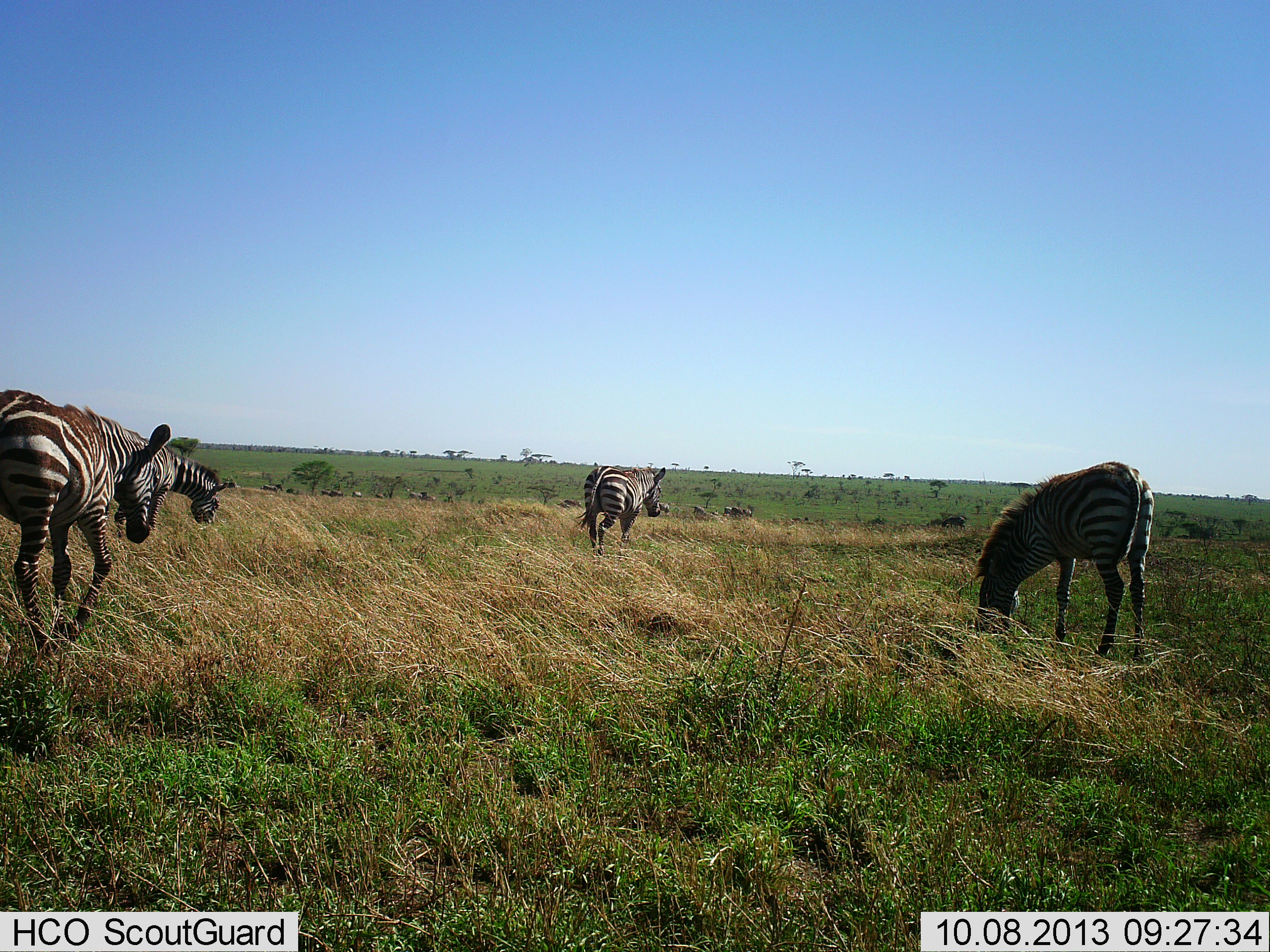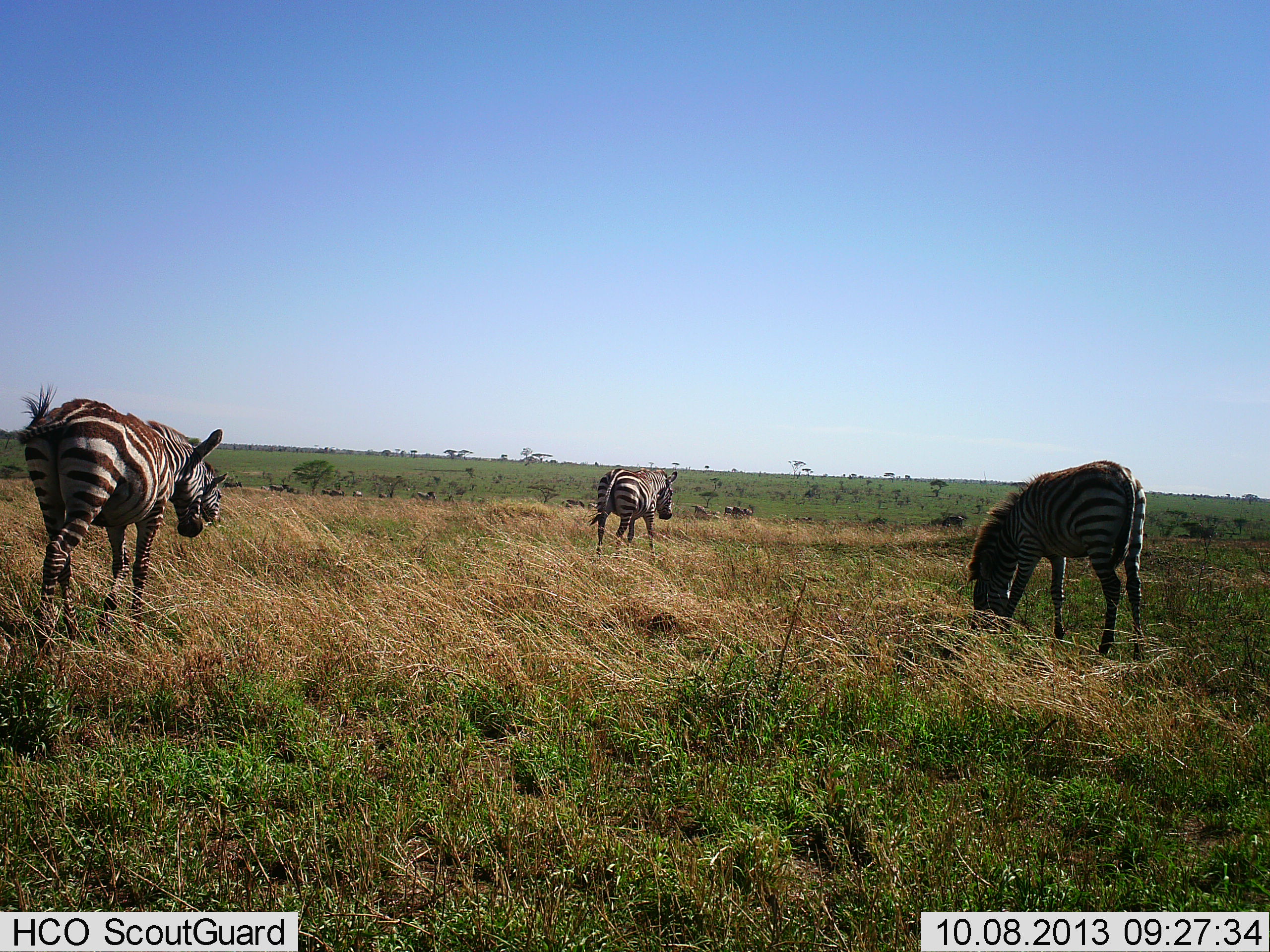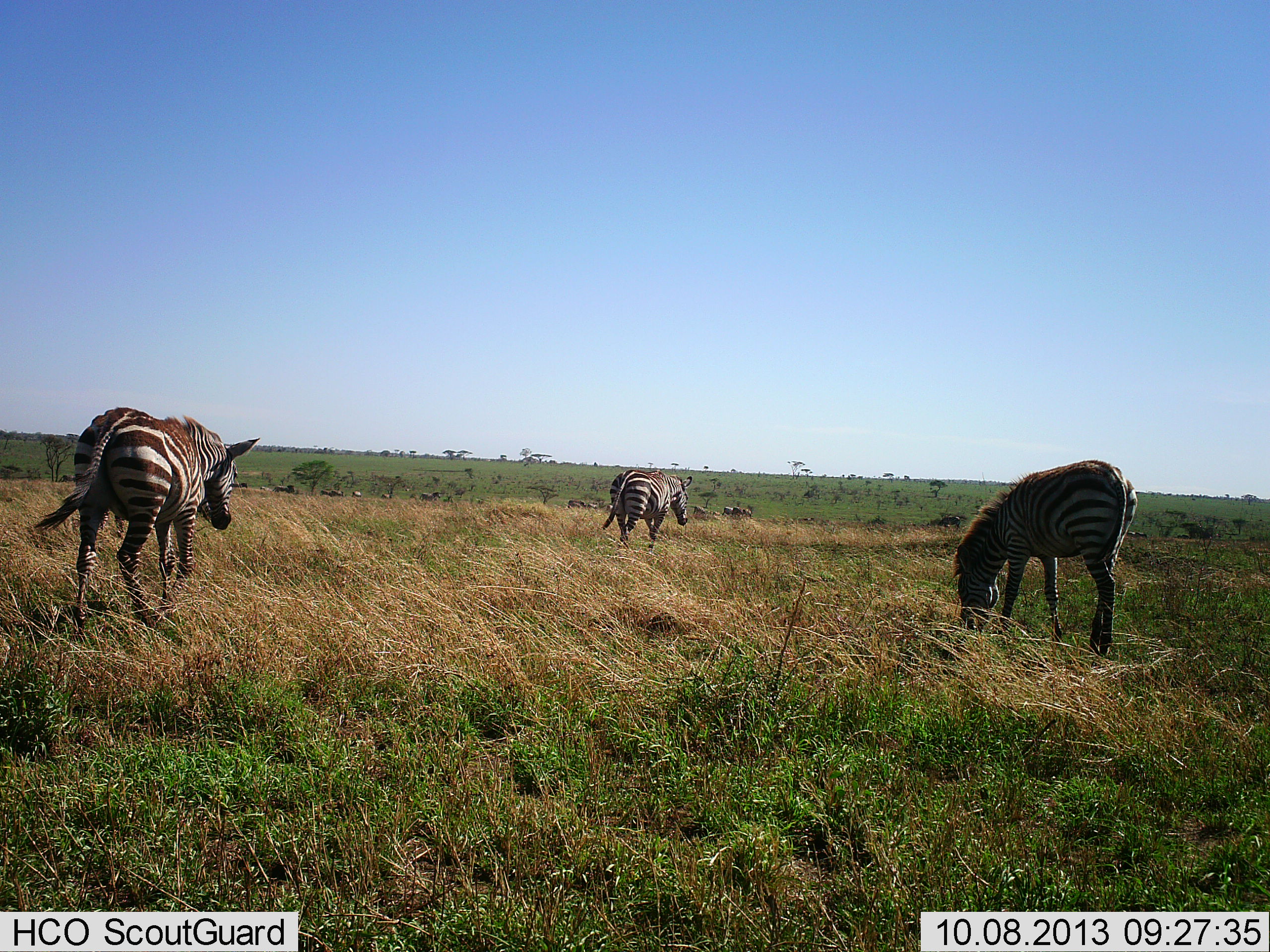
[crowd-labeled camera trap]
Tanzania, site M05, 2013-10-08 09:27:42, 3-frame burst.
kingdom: Animalia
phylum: Chordata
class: Mammalia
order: Perissodactyla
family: Equidae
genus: Equus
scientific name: Equus quagga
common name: plains zebra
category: zebra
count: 4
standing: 27%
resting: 0%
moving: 88%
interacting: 0%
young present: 0%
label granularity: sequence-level